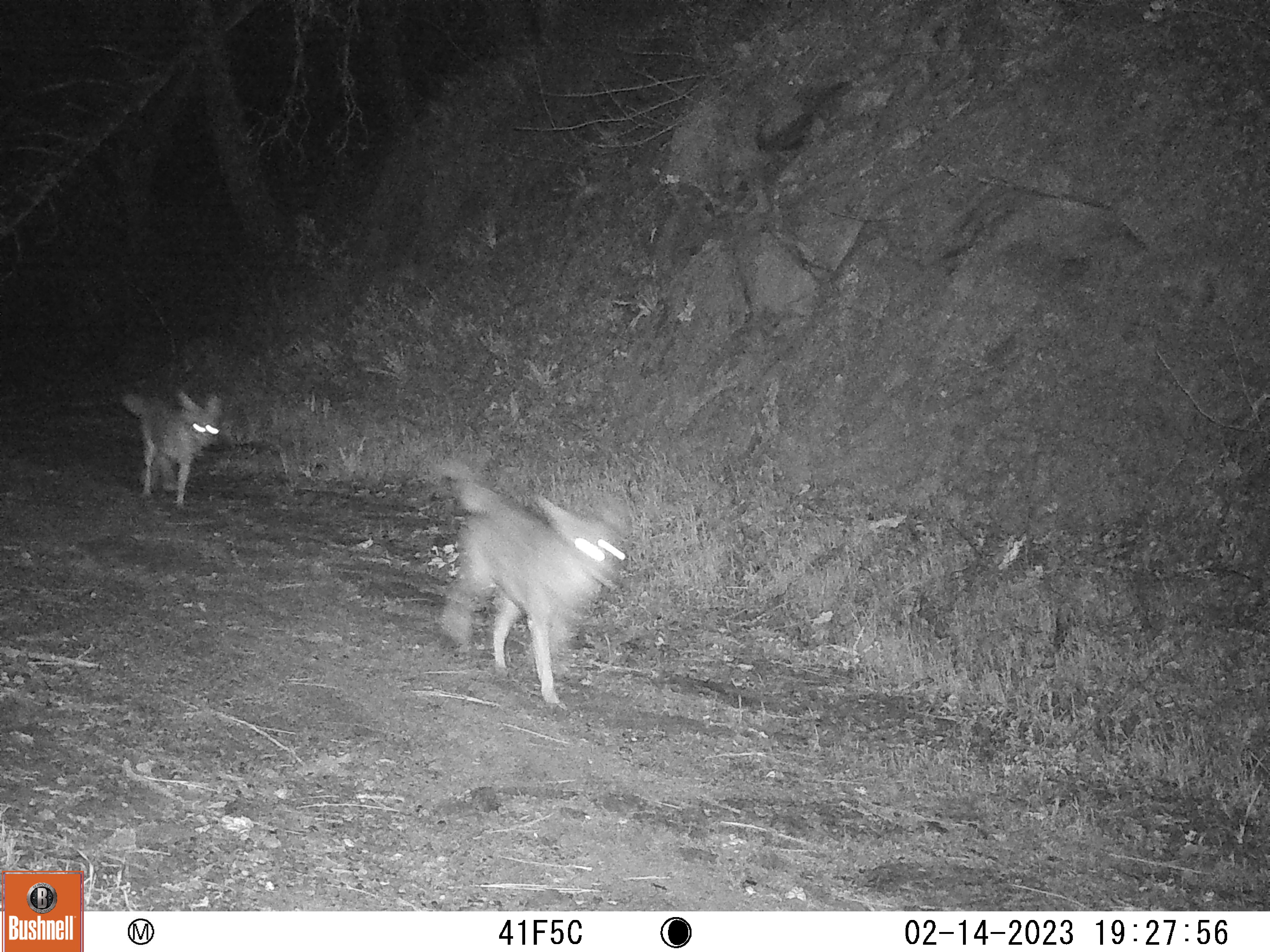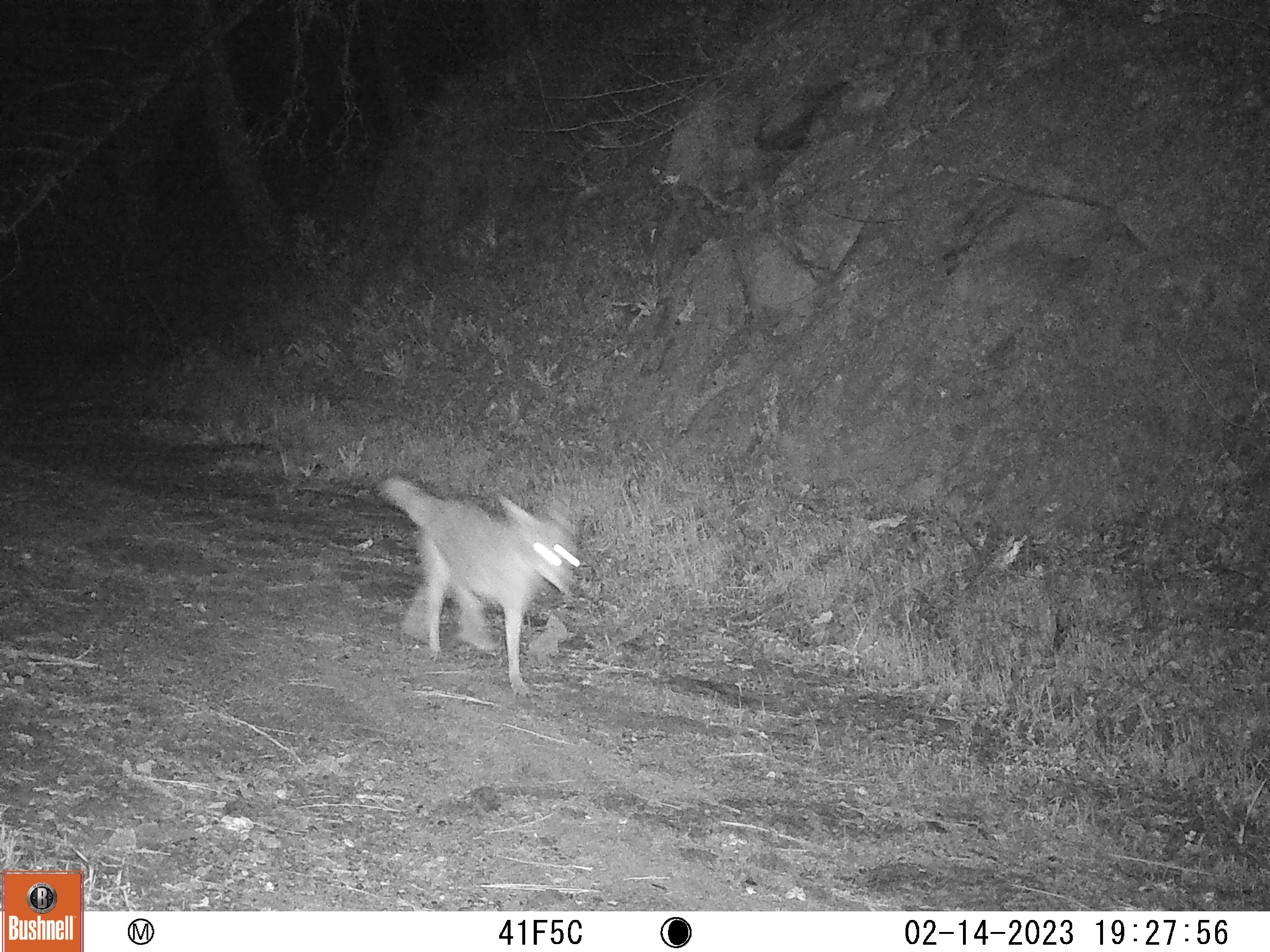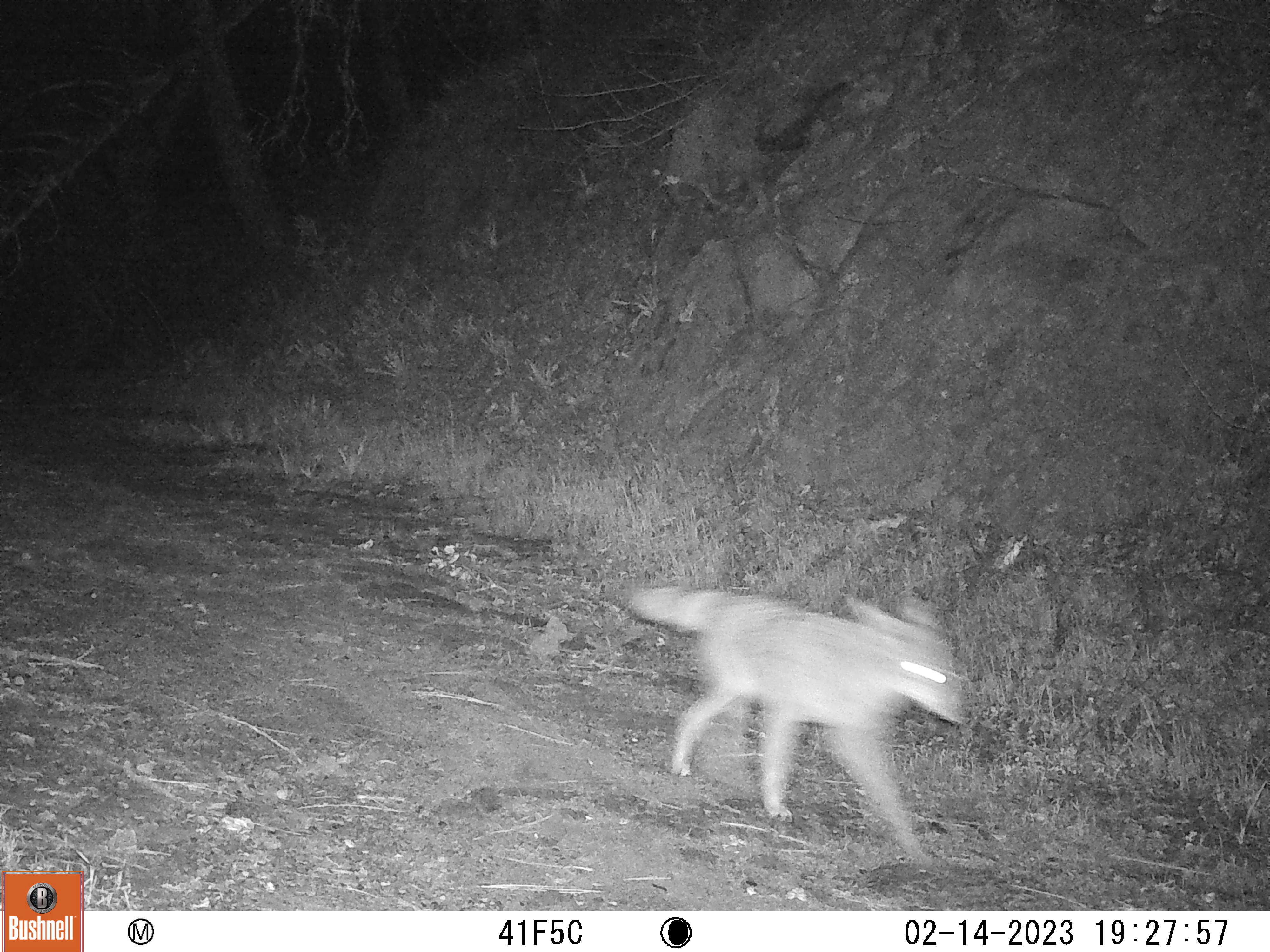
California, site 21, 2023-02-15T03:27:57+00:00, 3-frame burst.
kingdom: Animalia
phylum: Chordata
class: Mammalia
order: Carnivora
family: Canidae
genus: Canis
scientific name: Canis latrans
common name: coyote